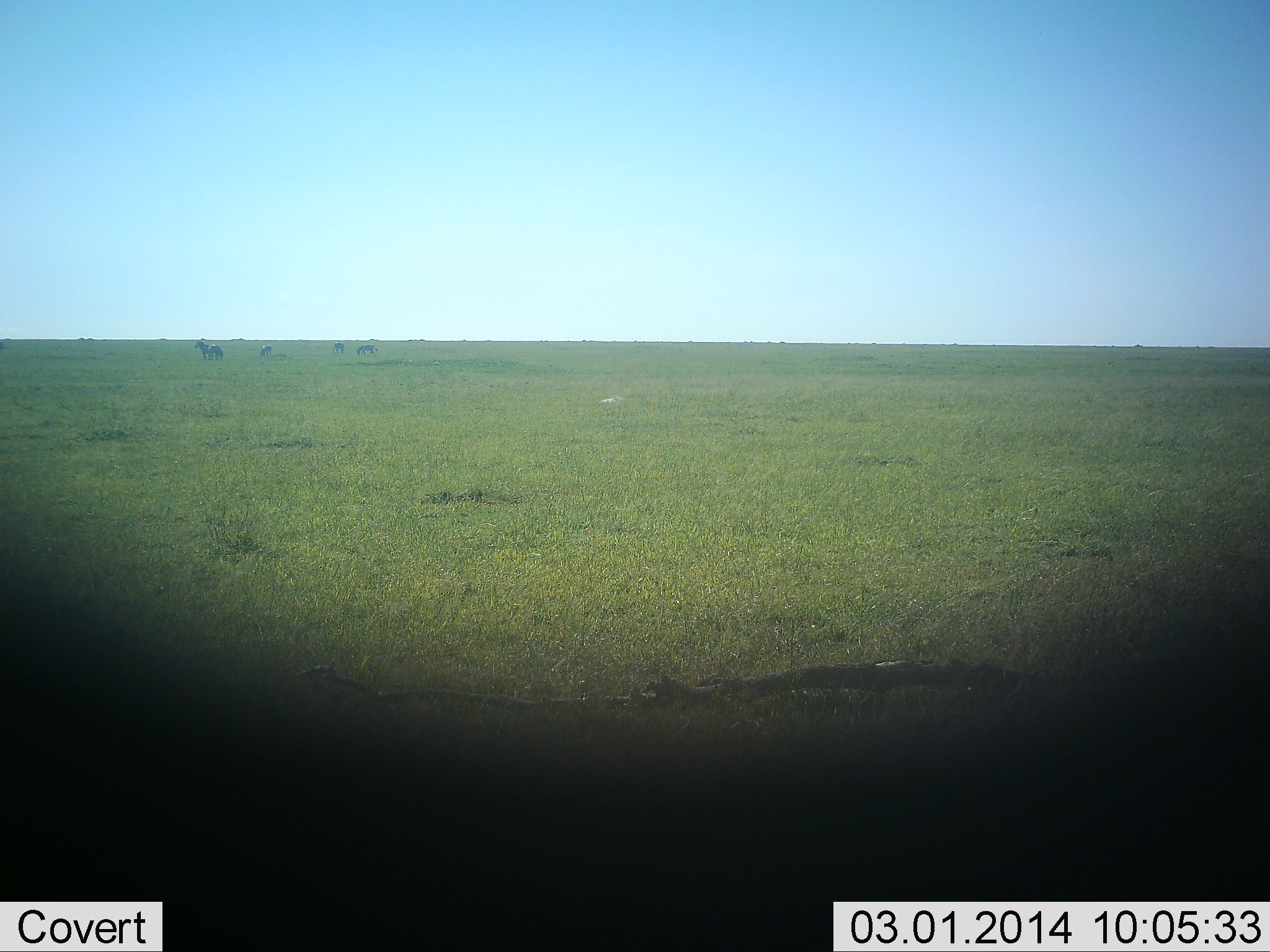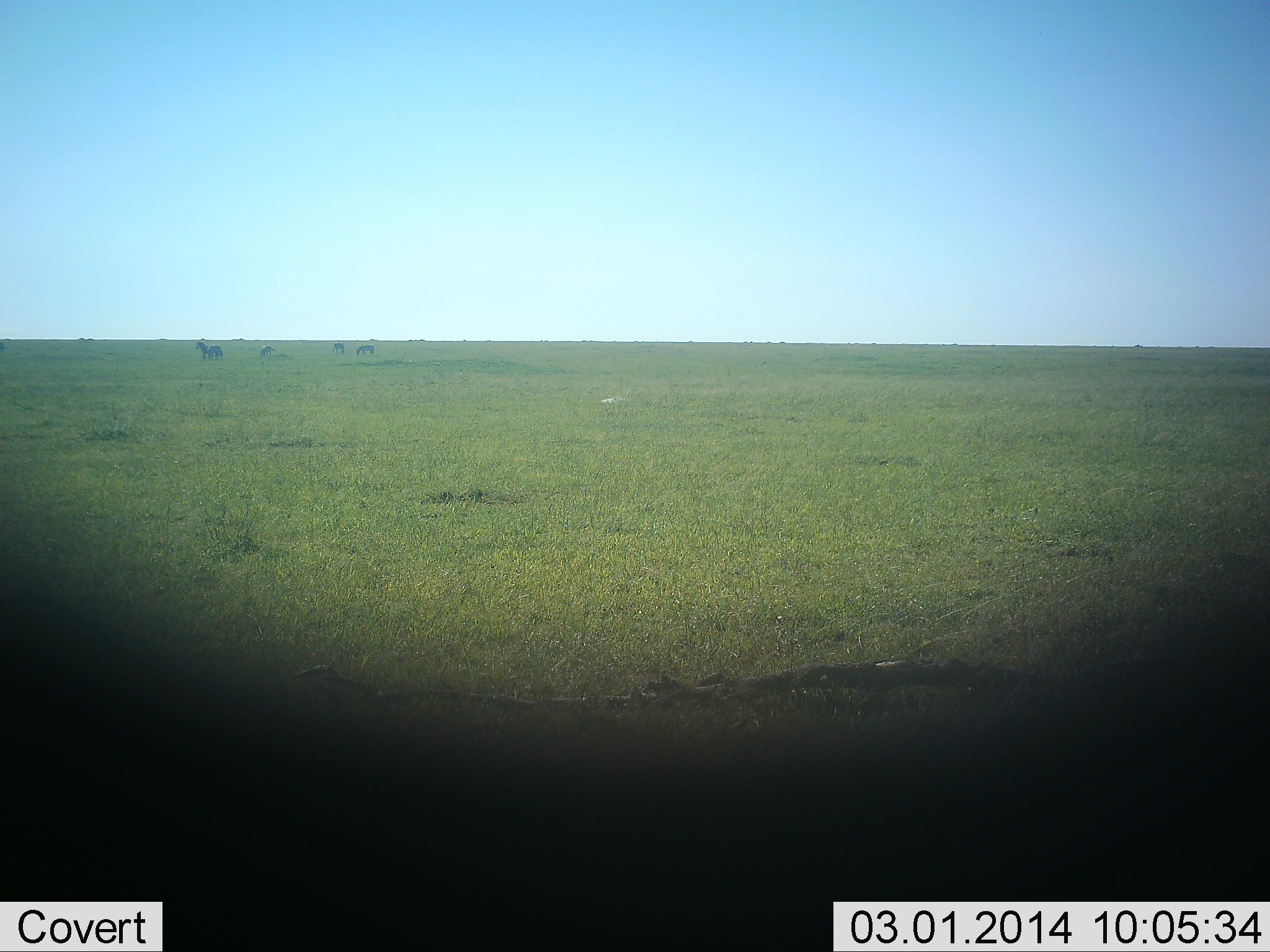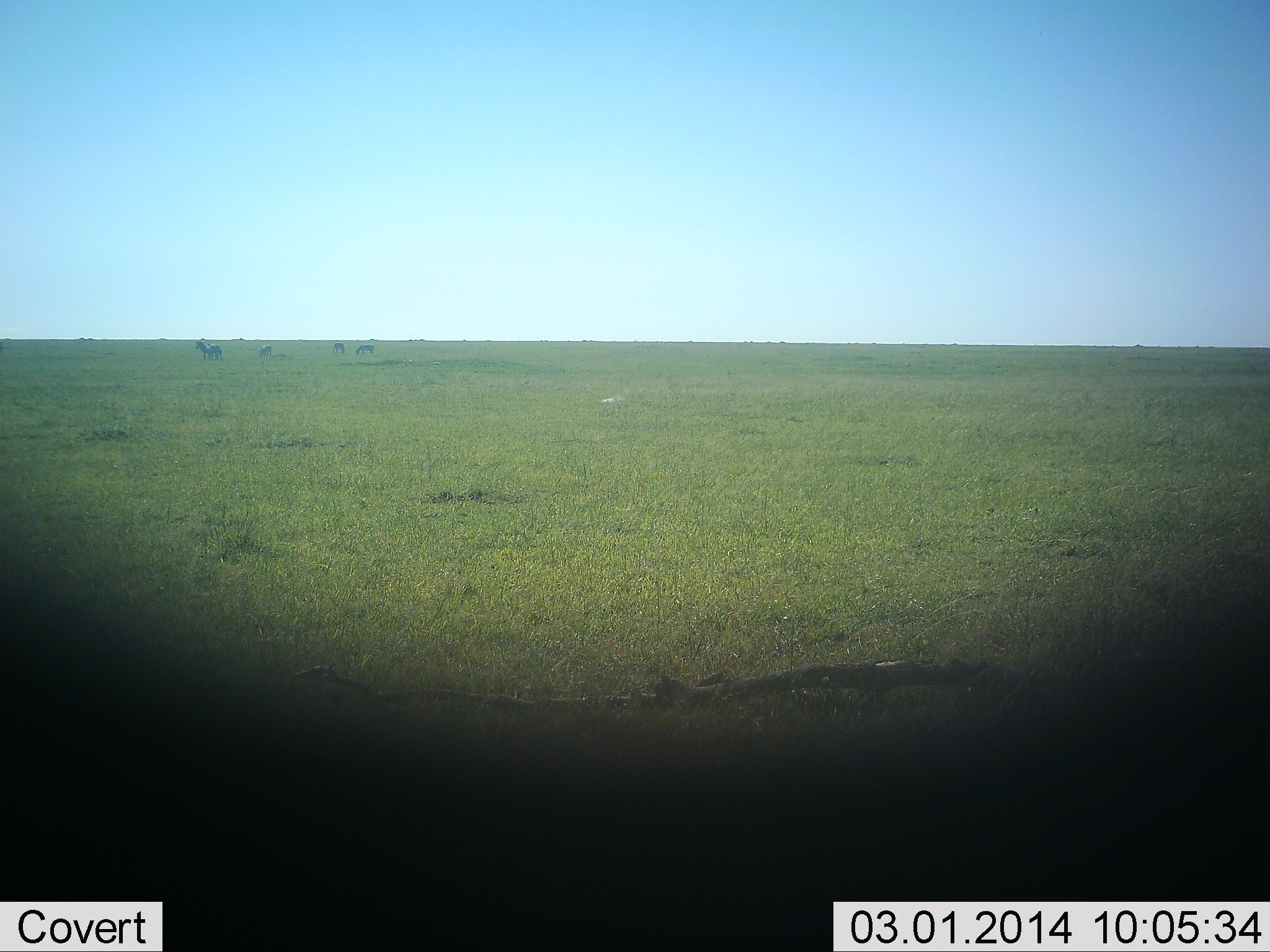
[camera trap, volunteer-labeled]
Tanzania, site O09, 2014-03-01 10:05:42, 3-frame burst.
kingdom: Animalia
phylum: Chordata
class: Mammalia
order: Perissodactyla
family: Equidae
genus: Equus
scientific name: Equus quagga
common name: plains zebra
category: zebra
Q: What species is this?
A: Zebra (plains zebra) (Equus quagga).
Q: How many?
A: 4.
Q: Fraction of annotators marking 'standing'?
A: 70%.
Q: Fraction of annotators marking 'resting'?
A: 0%.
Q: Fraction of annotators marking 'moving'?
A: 0%.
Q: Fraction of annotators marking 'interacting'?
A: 0%.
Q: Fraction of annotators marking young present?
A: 0%.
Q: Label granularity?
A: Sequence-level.